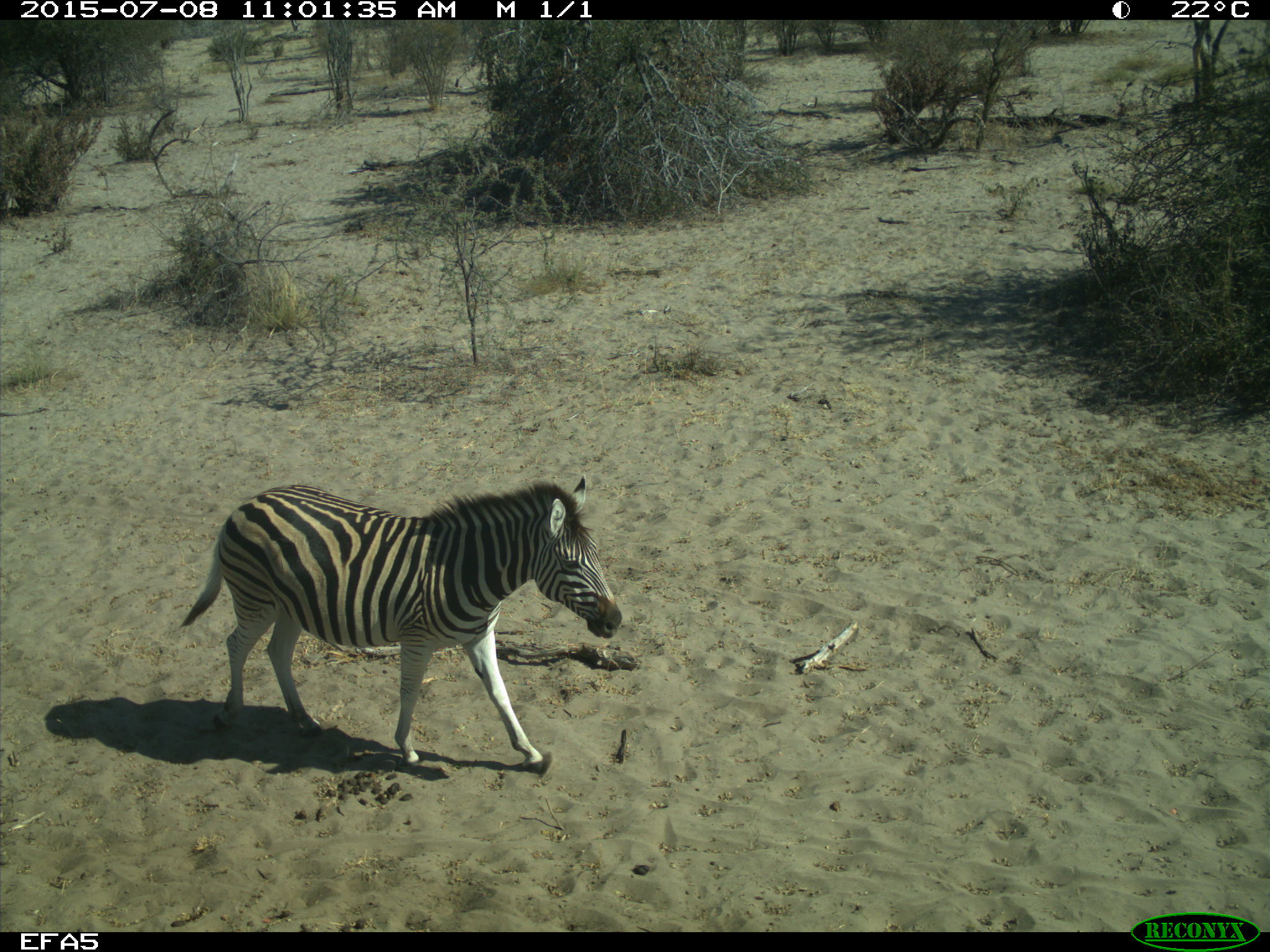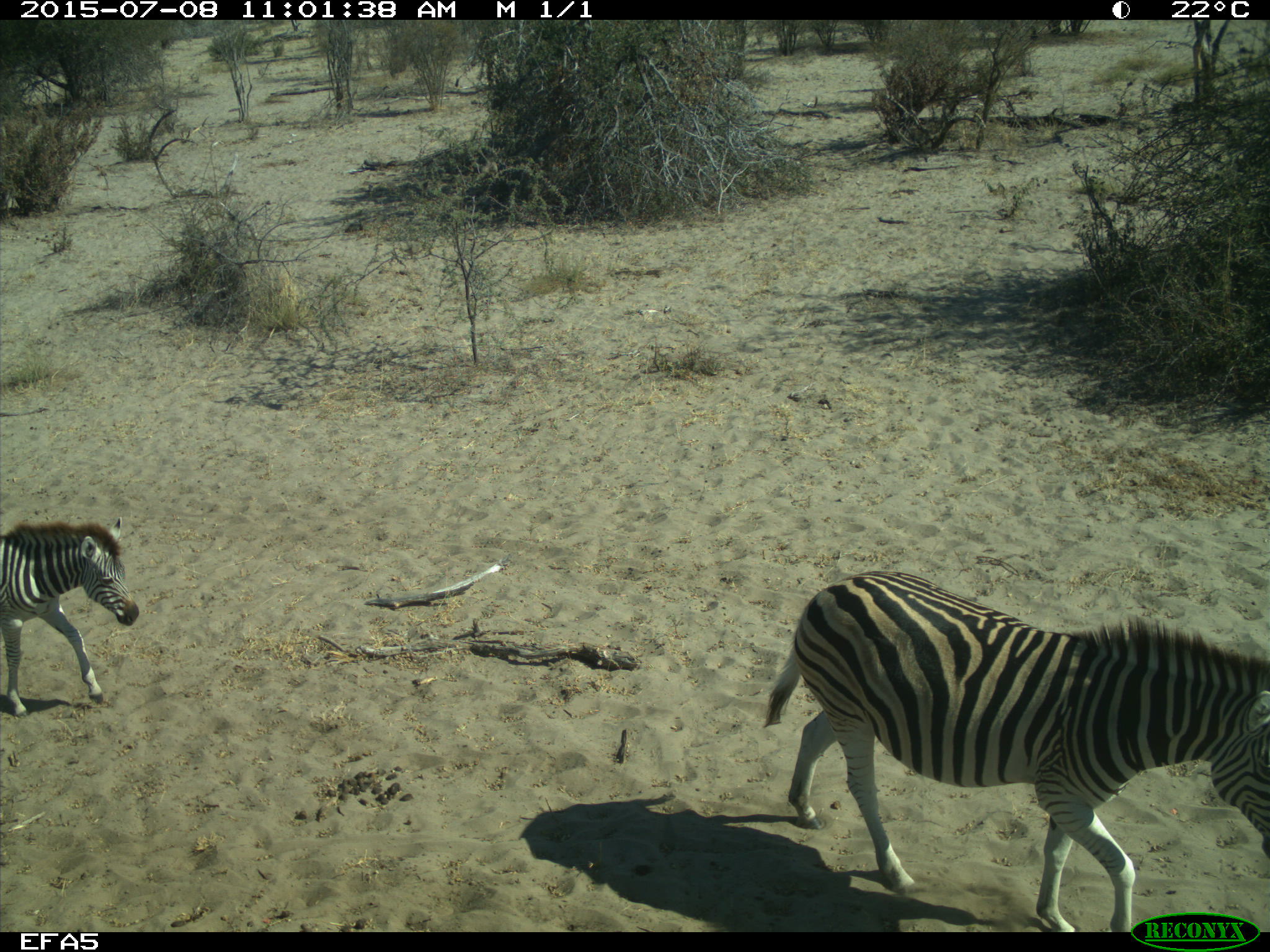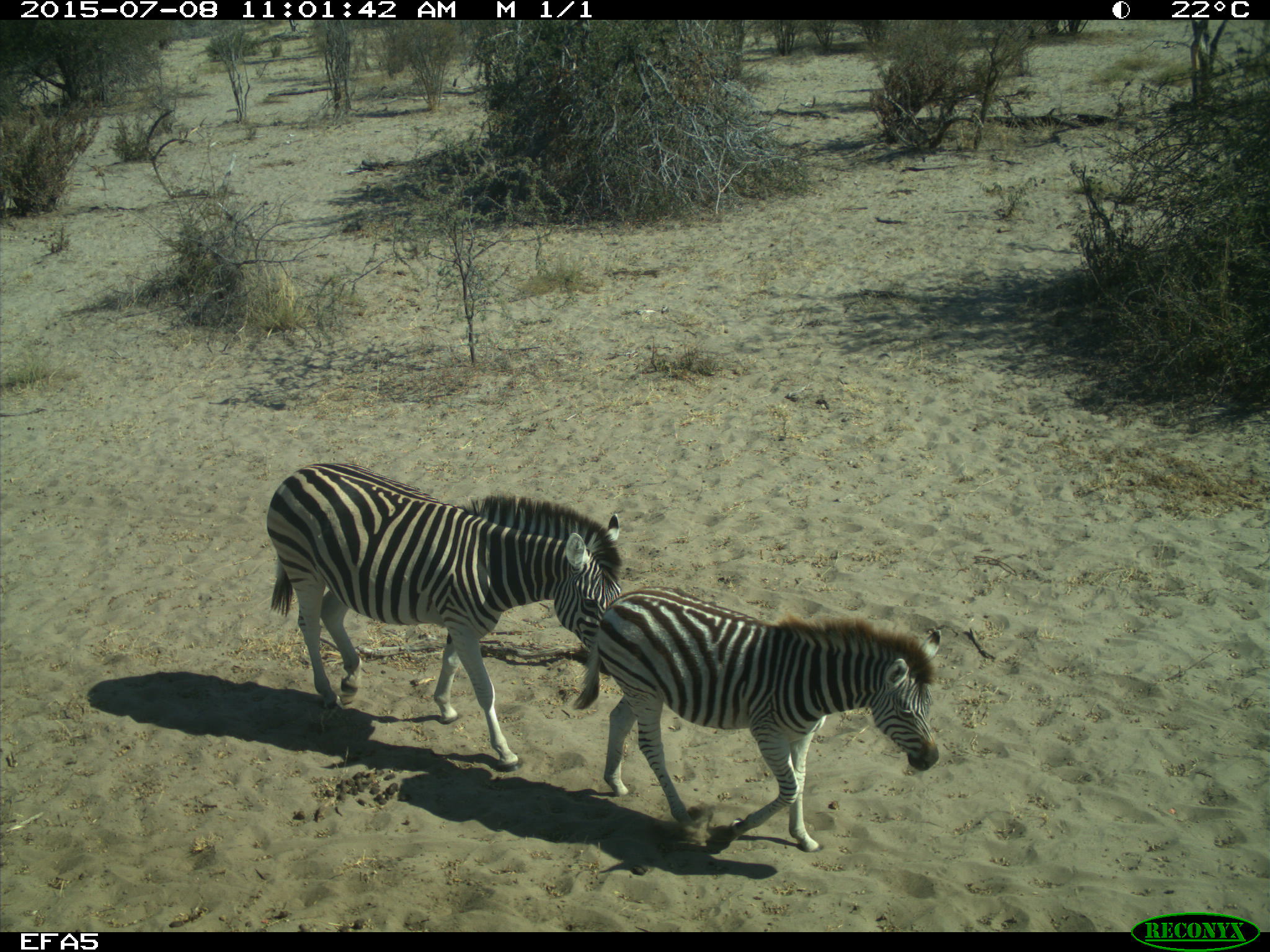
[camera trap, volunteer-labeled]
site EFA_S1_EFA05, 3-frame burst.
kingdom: Animalia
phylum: Chordata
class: Mammalia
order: Perissodactyla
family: Equidae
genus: Equus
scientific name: Equus quagga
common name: plains zebra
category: zebraplains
Zebraplains (plains zebra) (Equus quagga), count 2. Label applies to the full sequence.